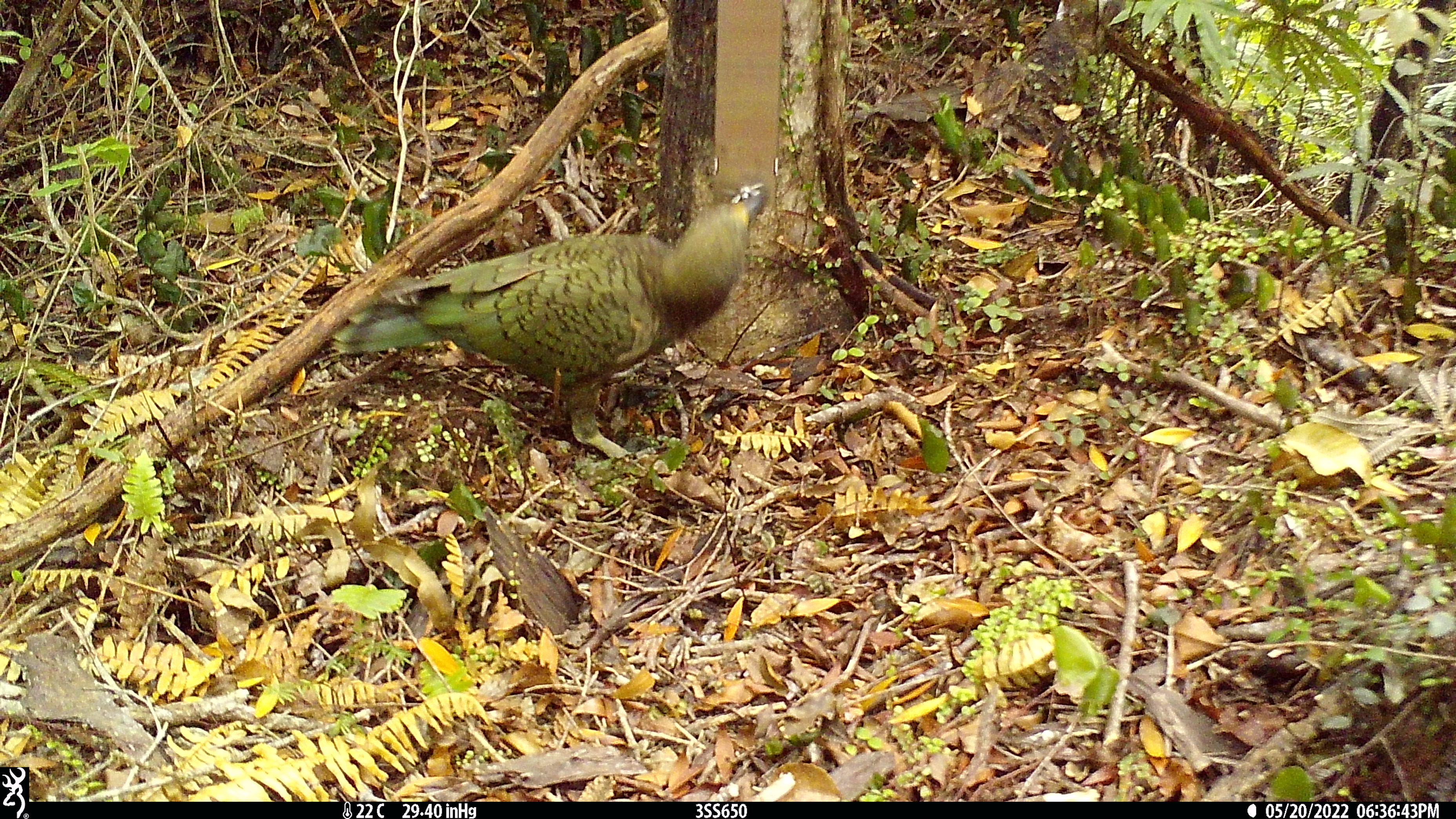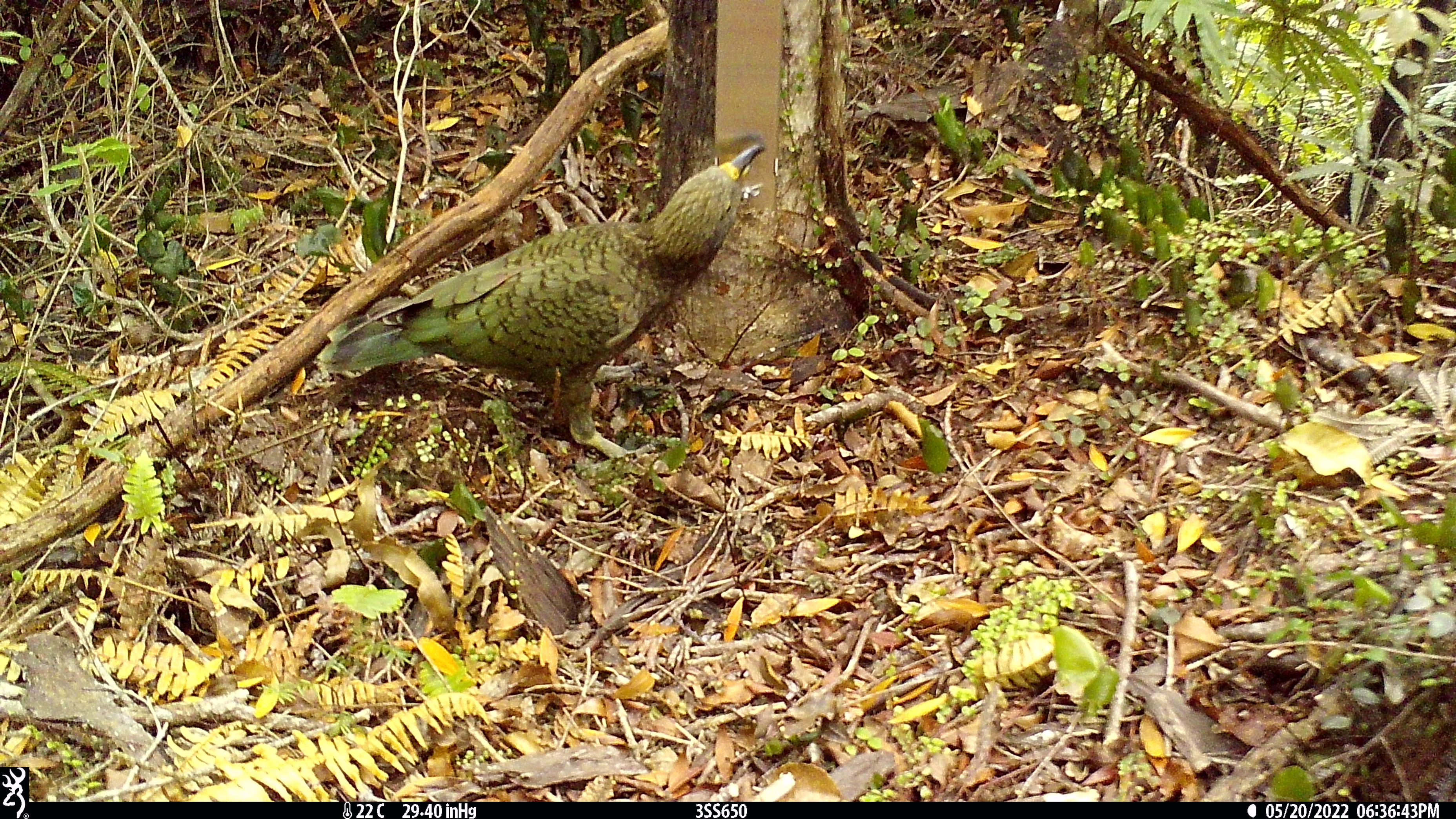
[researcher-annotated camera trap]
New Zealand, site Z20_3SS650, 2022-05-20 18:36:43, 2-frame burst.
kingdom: Animalia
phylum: Chordata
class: Aves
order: Psittaciformes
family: Strigopidae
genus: Nestor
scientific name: Nestor notabilis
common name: kea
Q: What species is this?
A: Kea (Nestor notabilis).